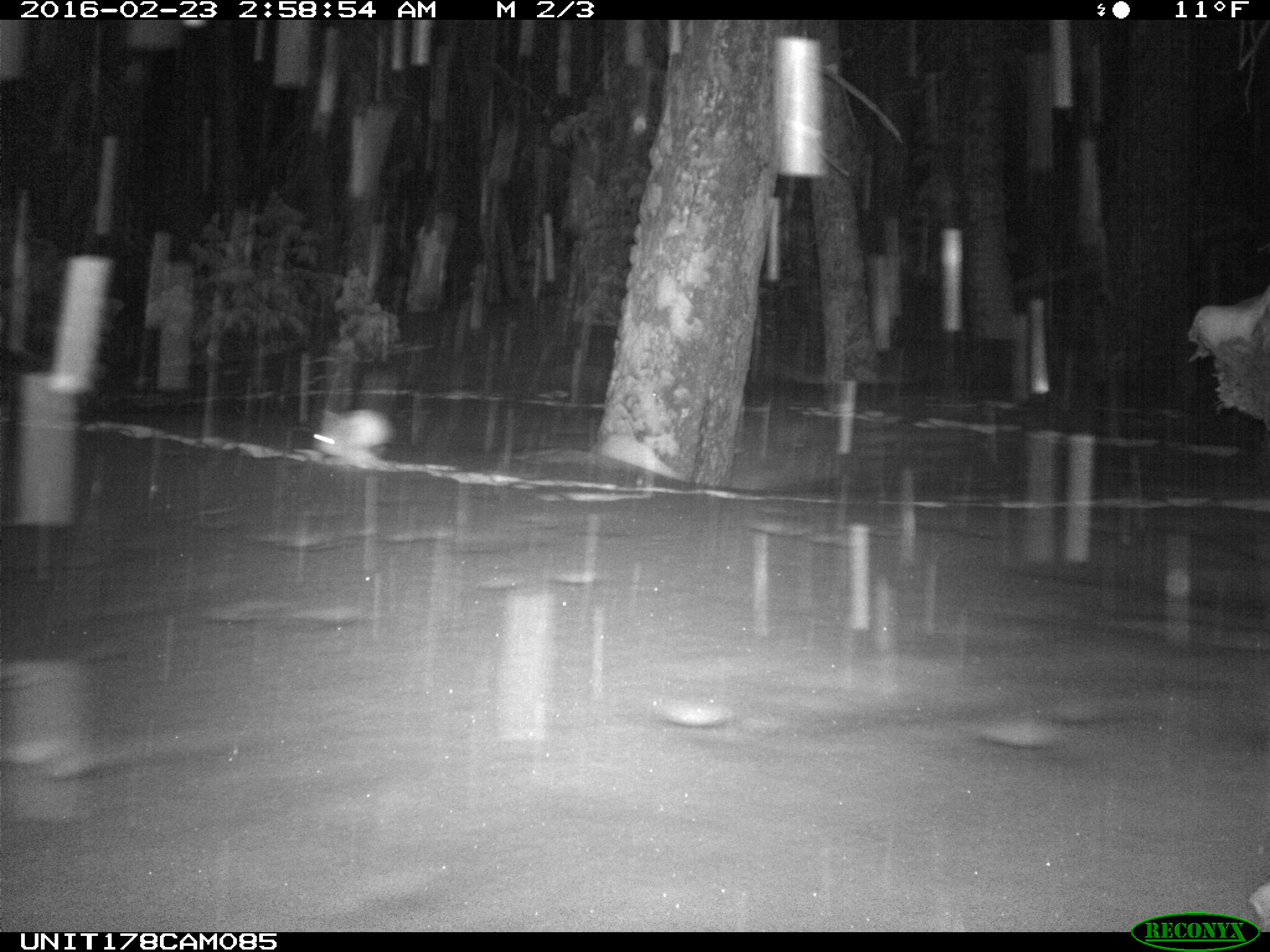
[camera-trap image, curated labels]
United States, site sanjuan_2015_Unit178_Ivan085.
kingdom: Animalia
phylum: Chordata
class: Mammalia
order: Lagomorpha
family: Leporidae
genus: Lepus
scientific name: Lepus americanus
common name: snowshoe hare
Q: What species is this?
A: Lepus americanus (snowshoe hare).